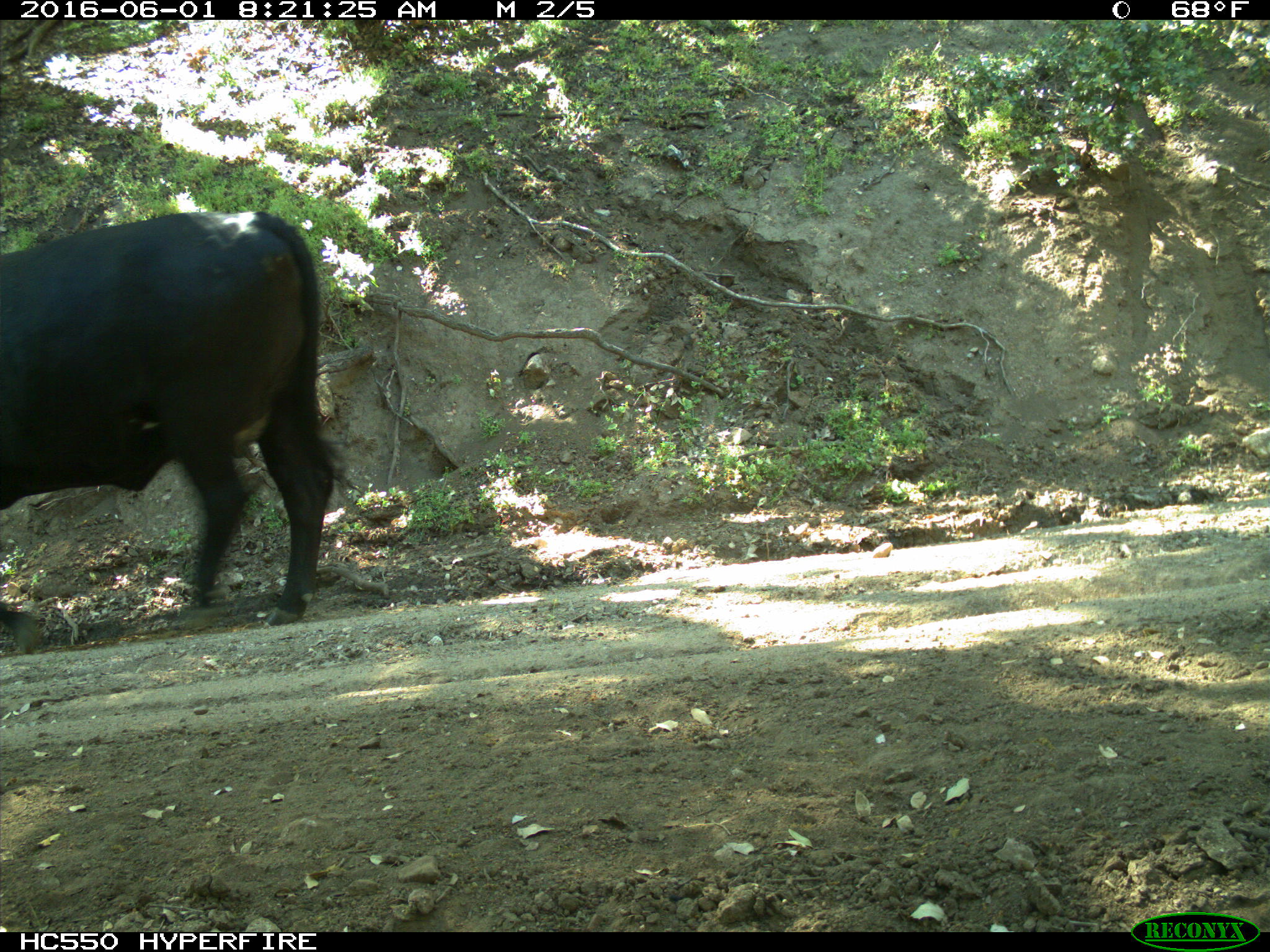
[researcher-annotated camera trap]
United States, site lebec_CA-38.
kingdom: Animalia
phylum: Chordata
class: Mammalia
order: Artiodactyla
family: Bovidae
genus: Bos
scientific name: Bos taurus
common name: domestic cow